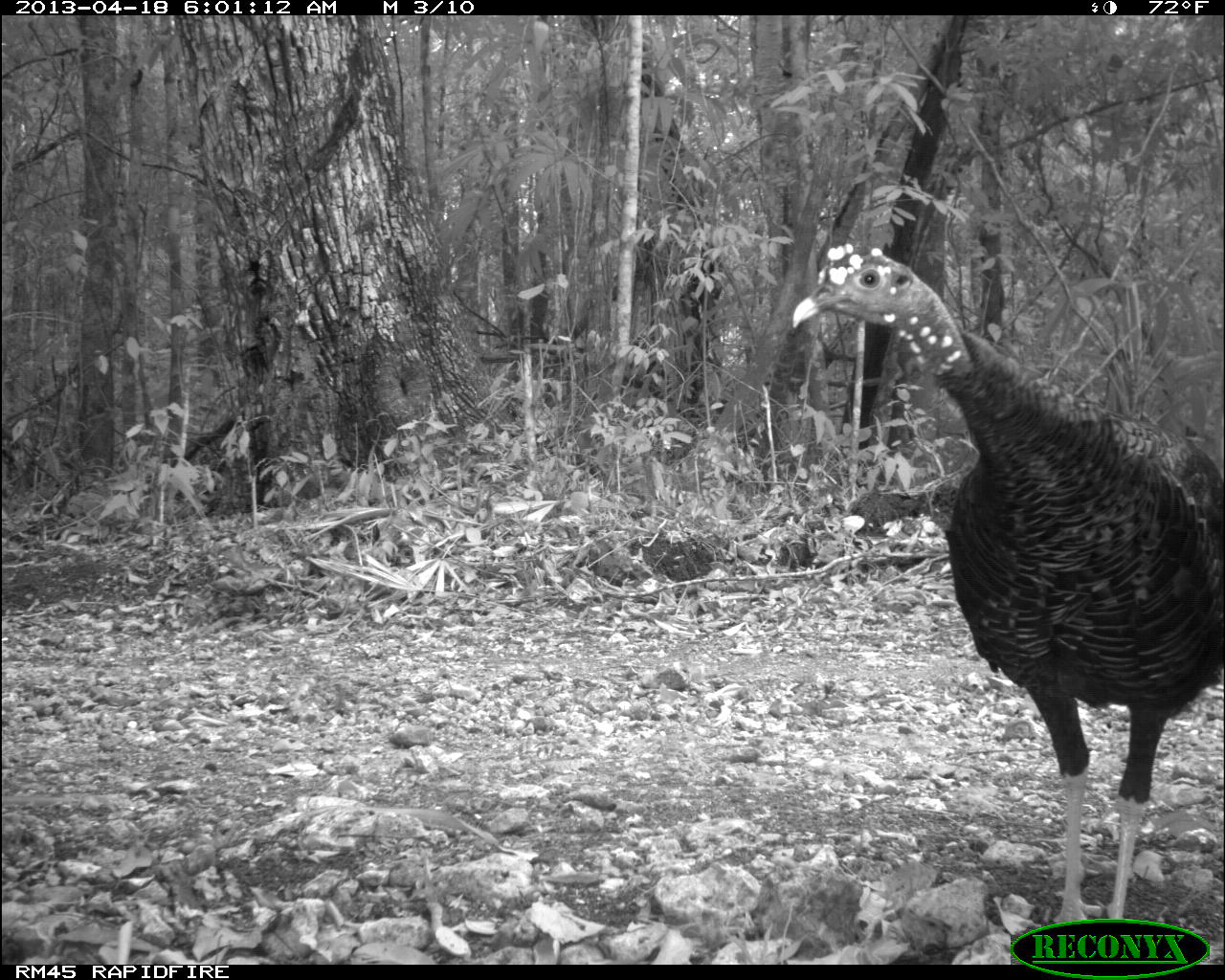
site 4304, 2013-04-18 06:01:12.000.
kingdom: Animalia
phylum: Chordata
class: Aves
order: Galliformes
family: Phasianidae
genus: Meleagris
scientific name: Meleagris ocellata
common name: ocellated turkey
Meleagris ocellata (ocellated turkey), count 1, sex male.